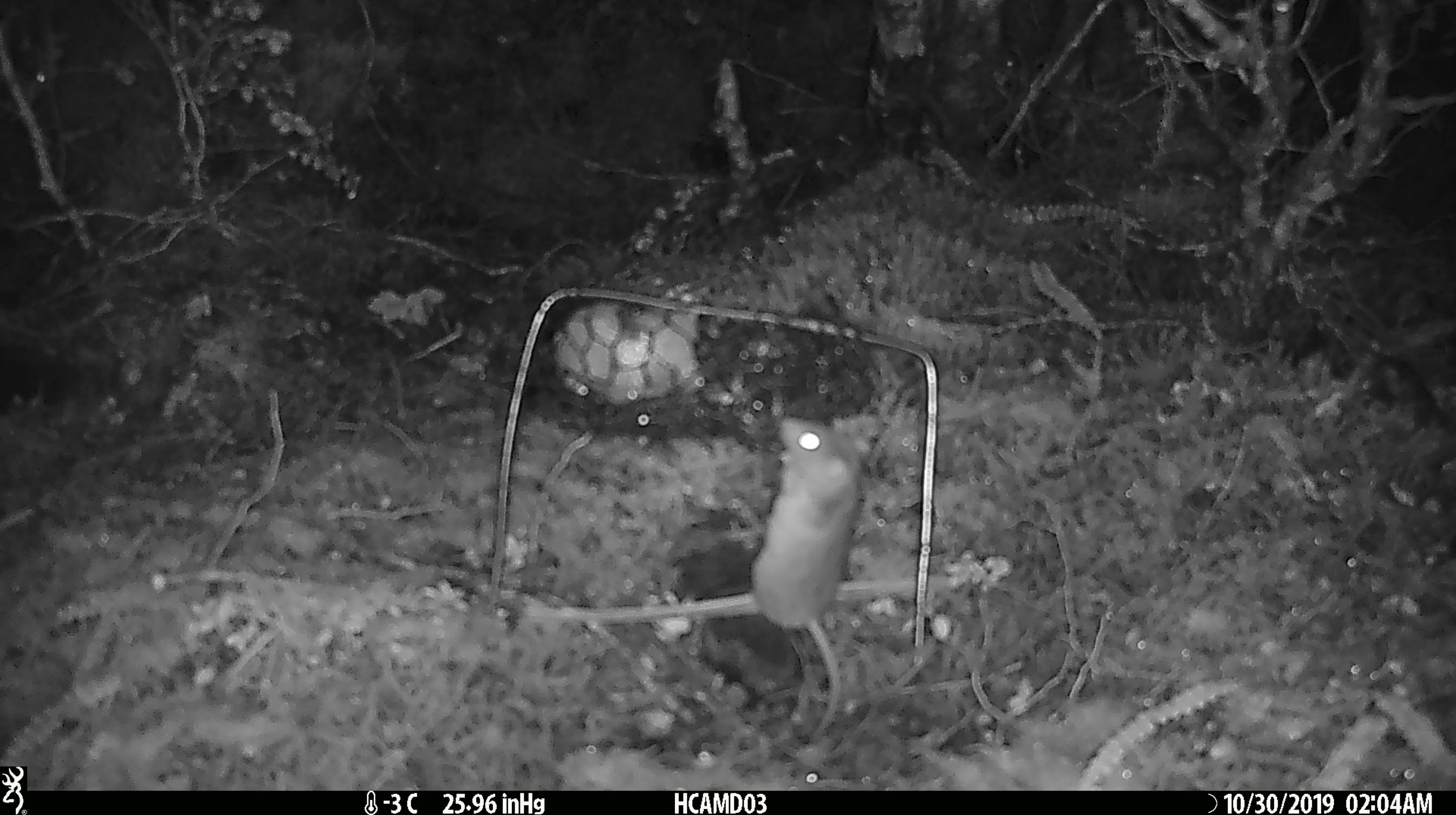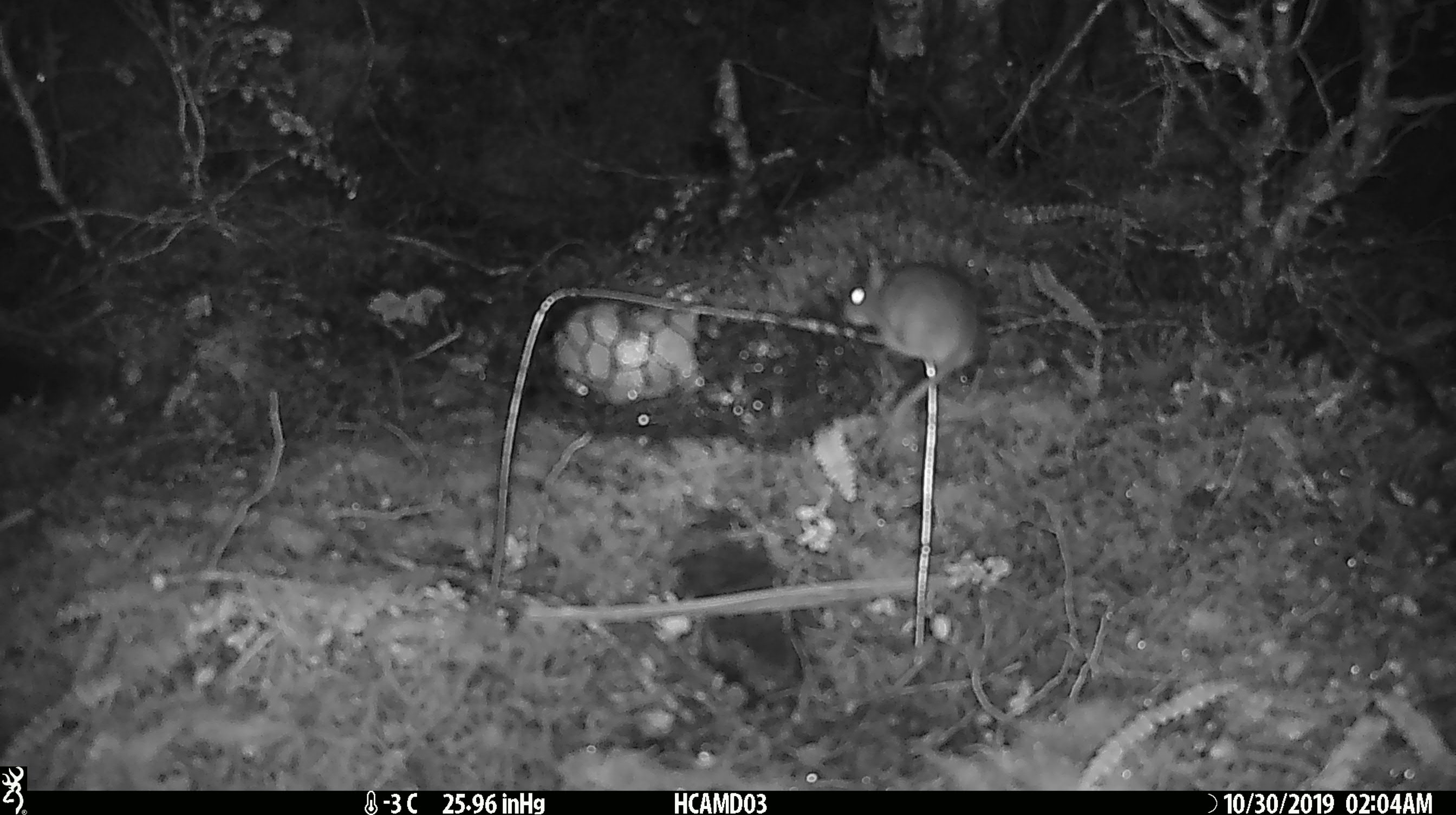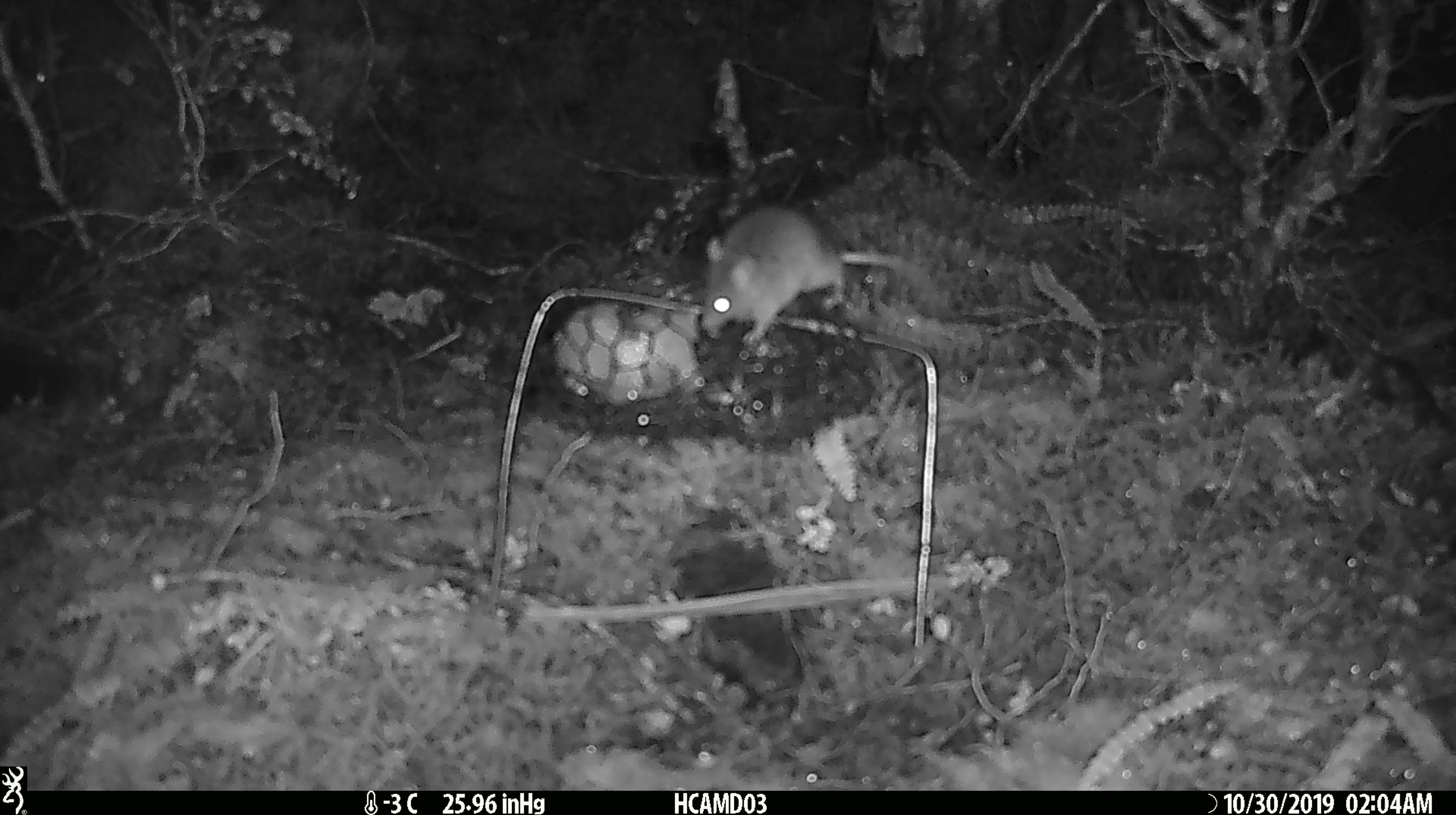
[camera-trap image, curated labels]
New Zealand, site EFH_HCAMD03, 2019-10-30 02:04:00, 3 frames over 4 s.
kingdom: Animalia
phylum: Chordata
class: Mammalia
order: Rodentia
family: Muridae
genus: Mus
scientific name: Mus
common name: mouse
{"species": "mouse (Mus)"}